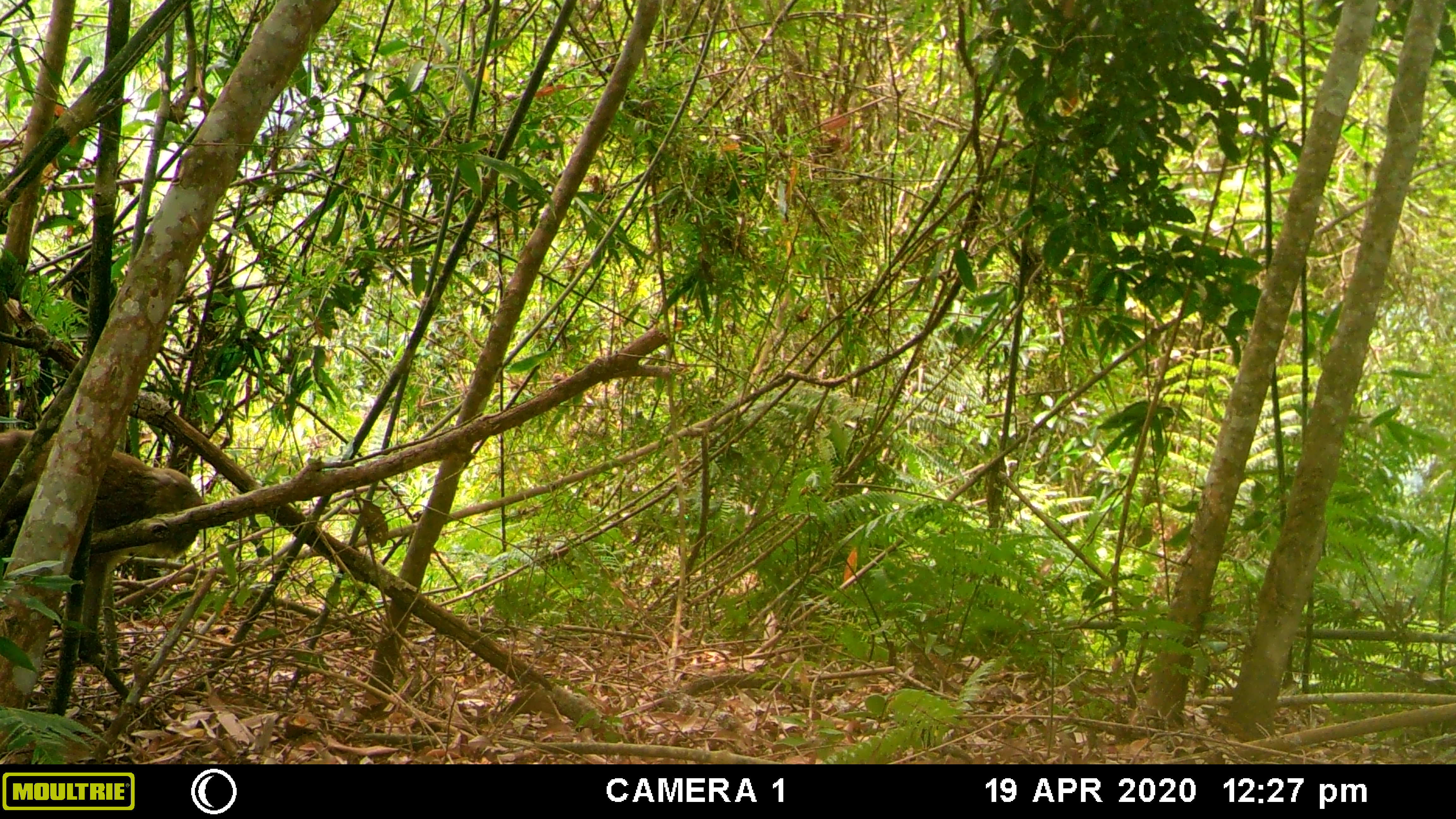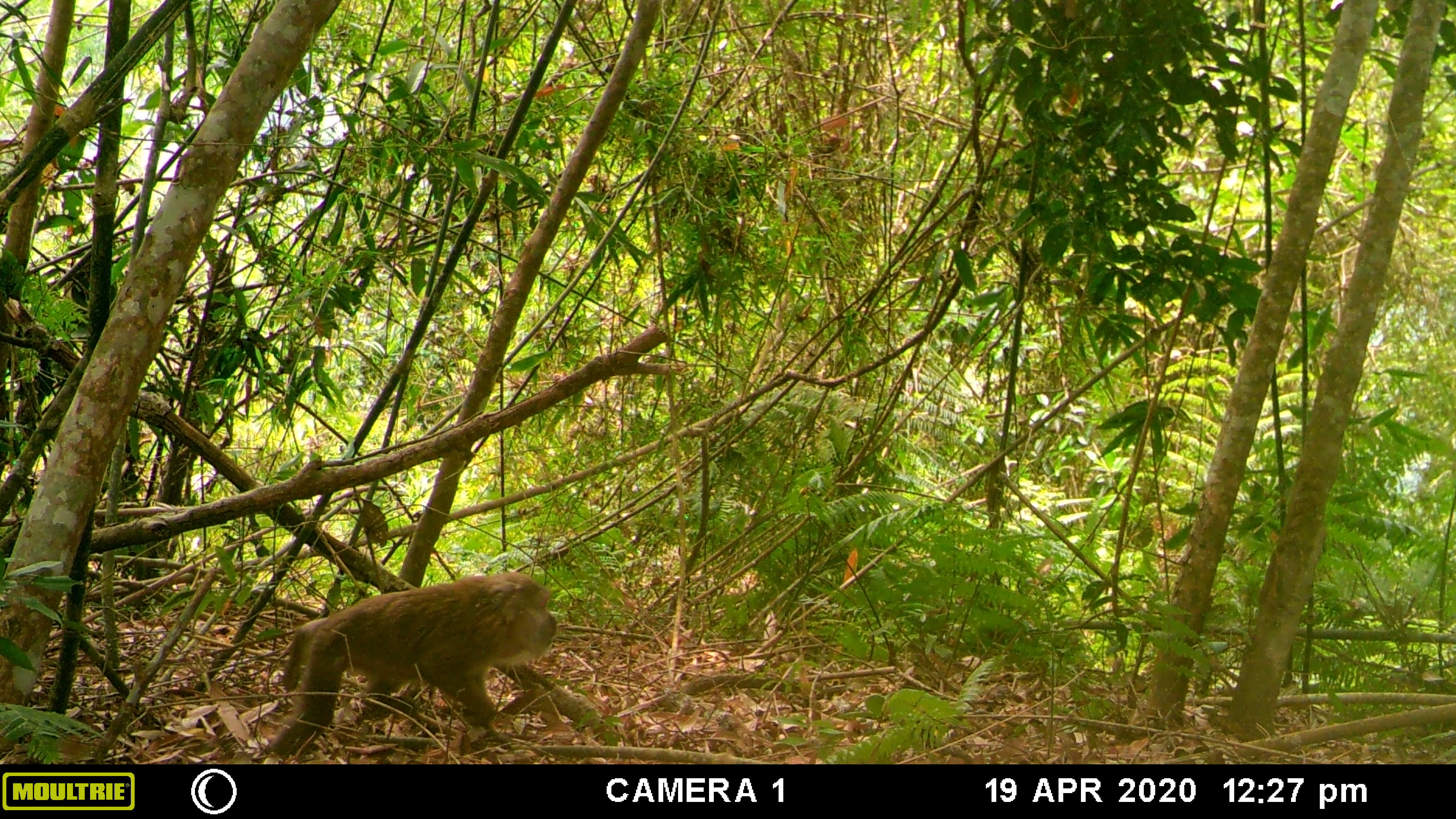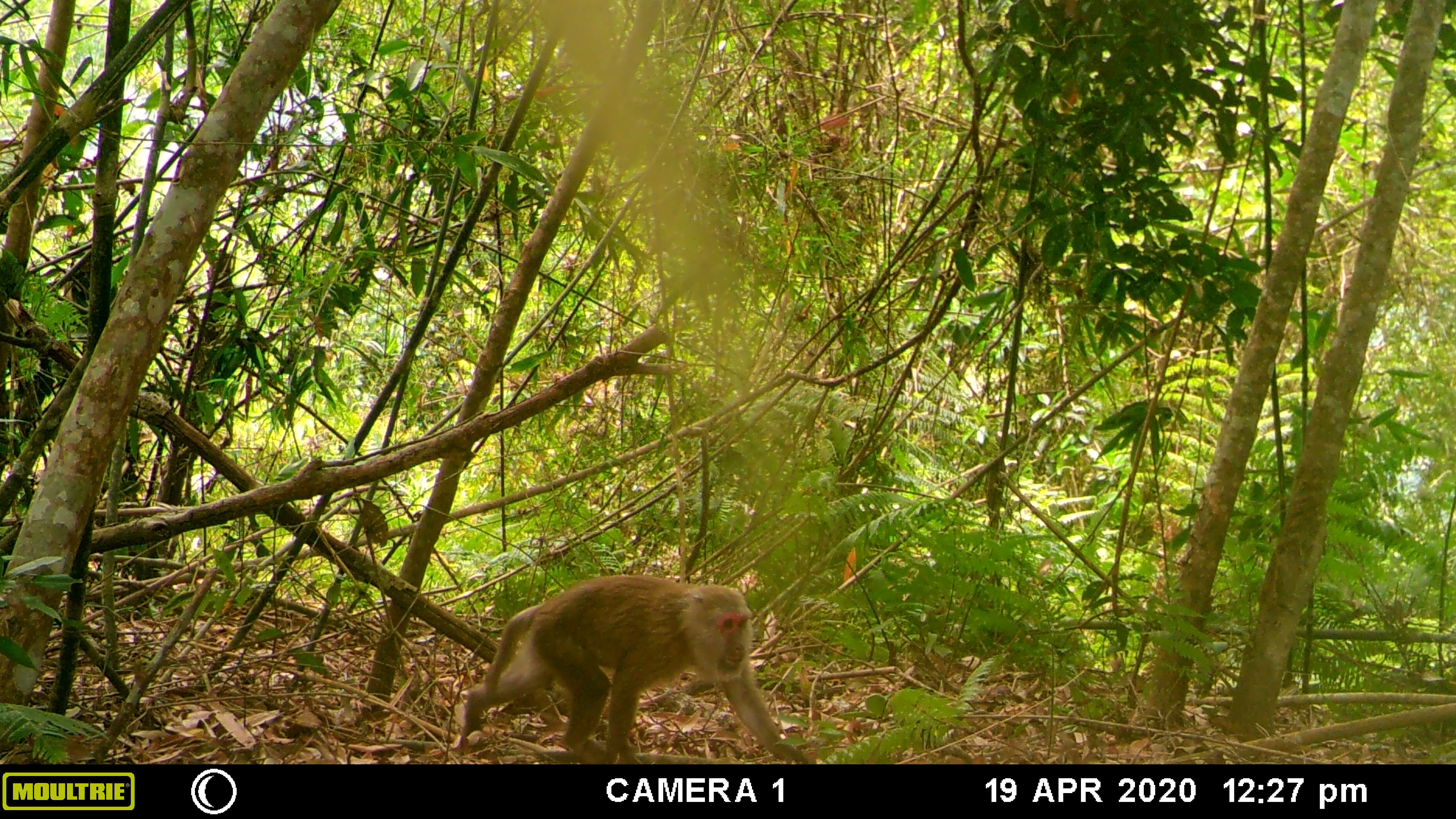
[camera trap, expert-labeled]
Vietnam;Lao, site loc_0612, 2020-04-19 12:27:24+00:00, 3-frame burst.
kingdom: Animalia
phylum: Chordata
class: Mammalia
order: Primates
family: Cercopithecidae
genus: Macaca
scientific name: Macaca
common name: macaques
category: assam or rhesus macaque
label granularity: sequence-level